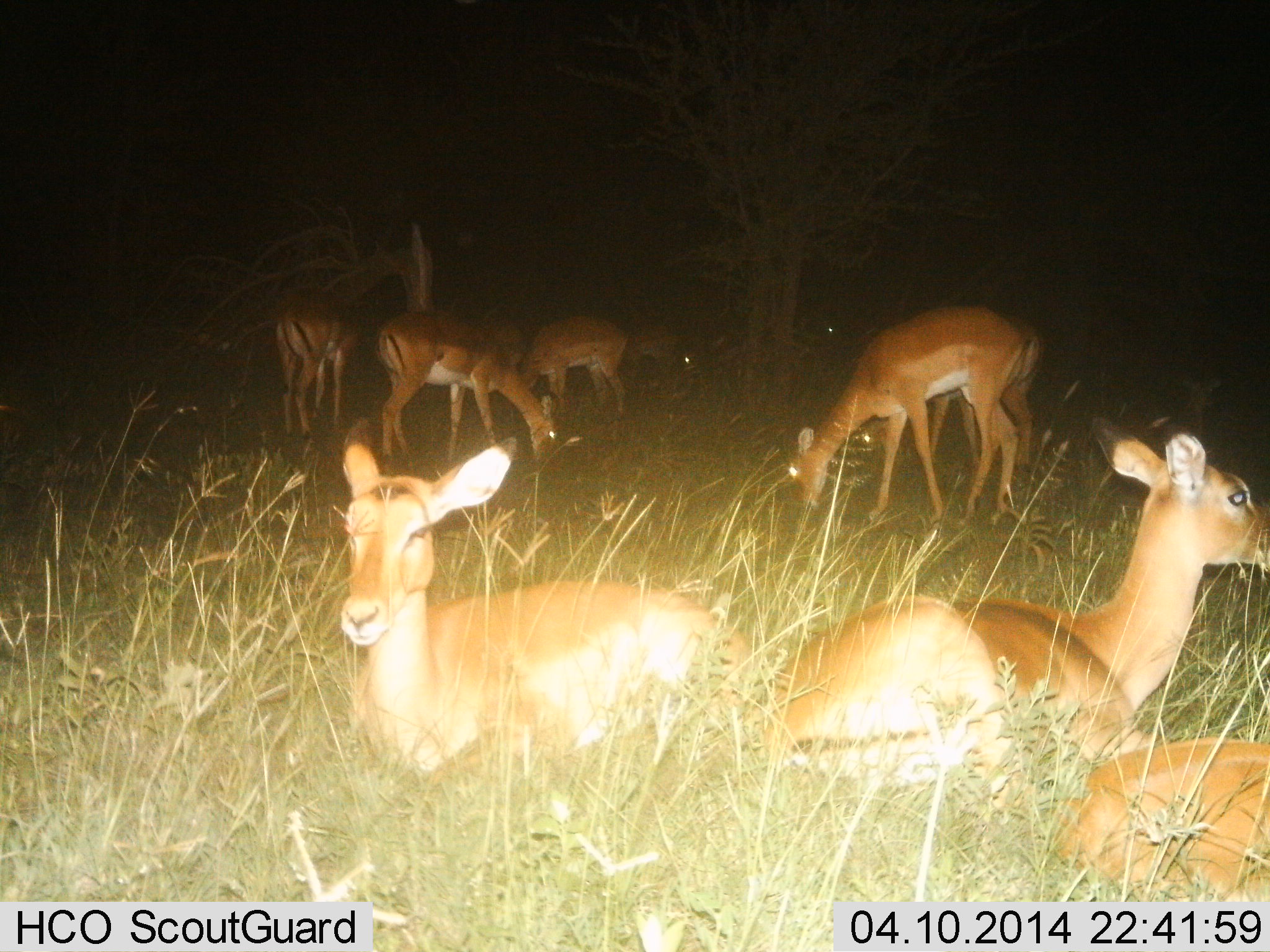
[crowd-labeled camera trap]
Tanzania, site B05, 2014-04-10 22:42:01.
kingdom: Animalia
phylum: Chordata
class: Mammalia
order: Artiodactyla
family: Bovidae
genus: Aepyceros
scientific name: Aepyceros melampus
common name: impala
Impala (Aepyceros melampus), count 10. Behavior (volunteer vote fractions): standing 20%, resting 100%, moving 0%, interacting 0%. Young present (vote fraction): 0%. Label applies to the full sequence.